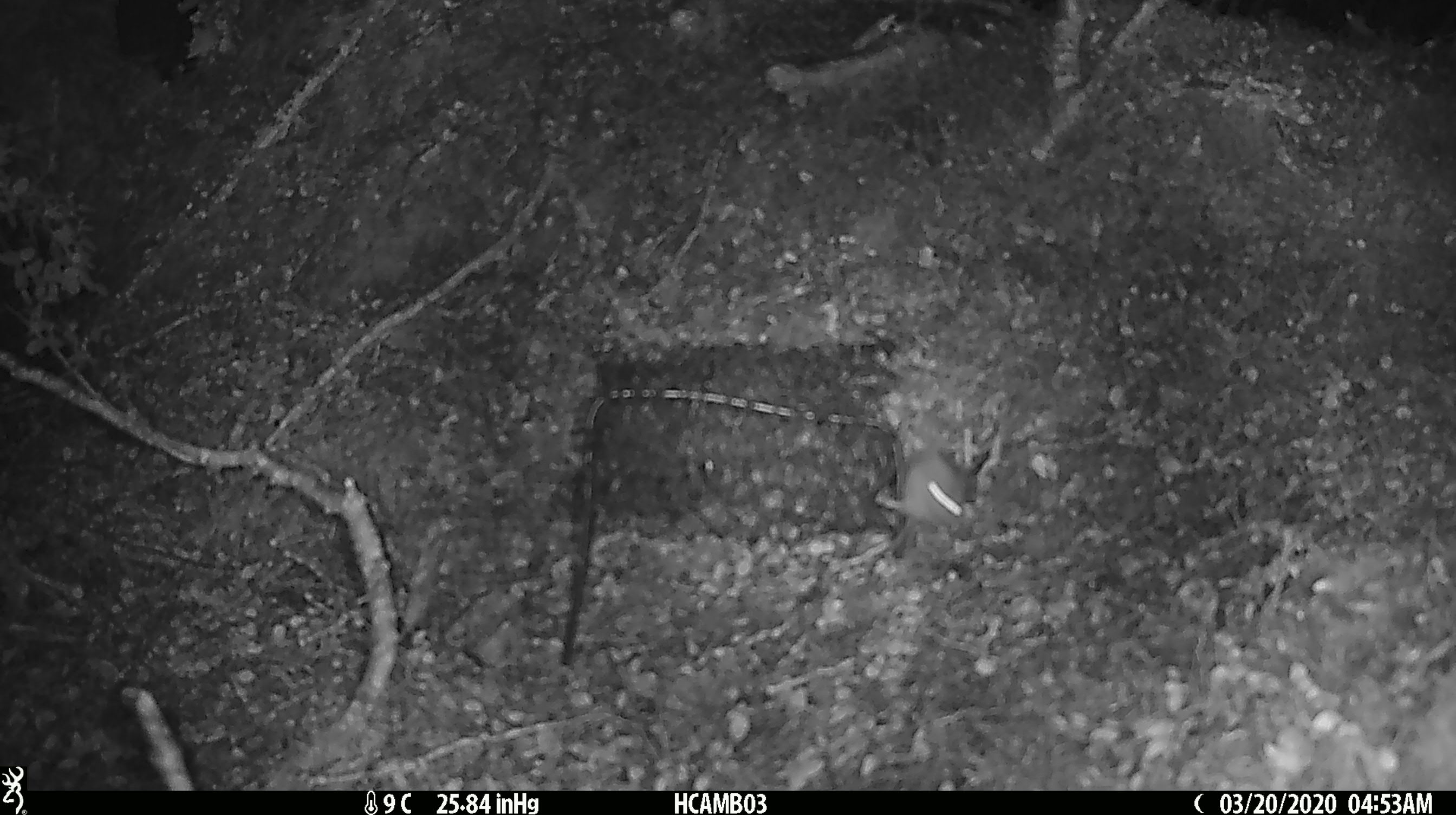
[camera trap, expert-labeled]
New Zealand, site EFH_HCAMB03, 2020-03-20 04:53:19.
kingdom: Animalia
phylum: Chordata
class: Mammalia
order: Rodentia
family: Muridae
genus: Mus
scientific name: Mus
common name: mouse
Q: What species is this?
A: Mouse (Mus).